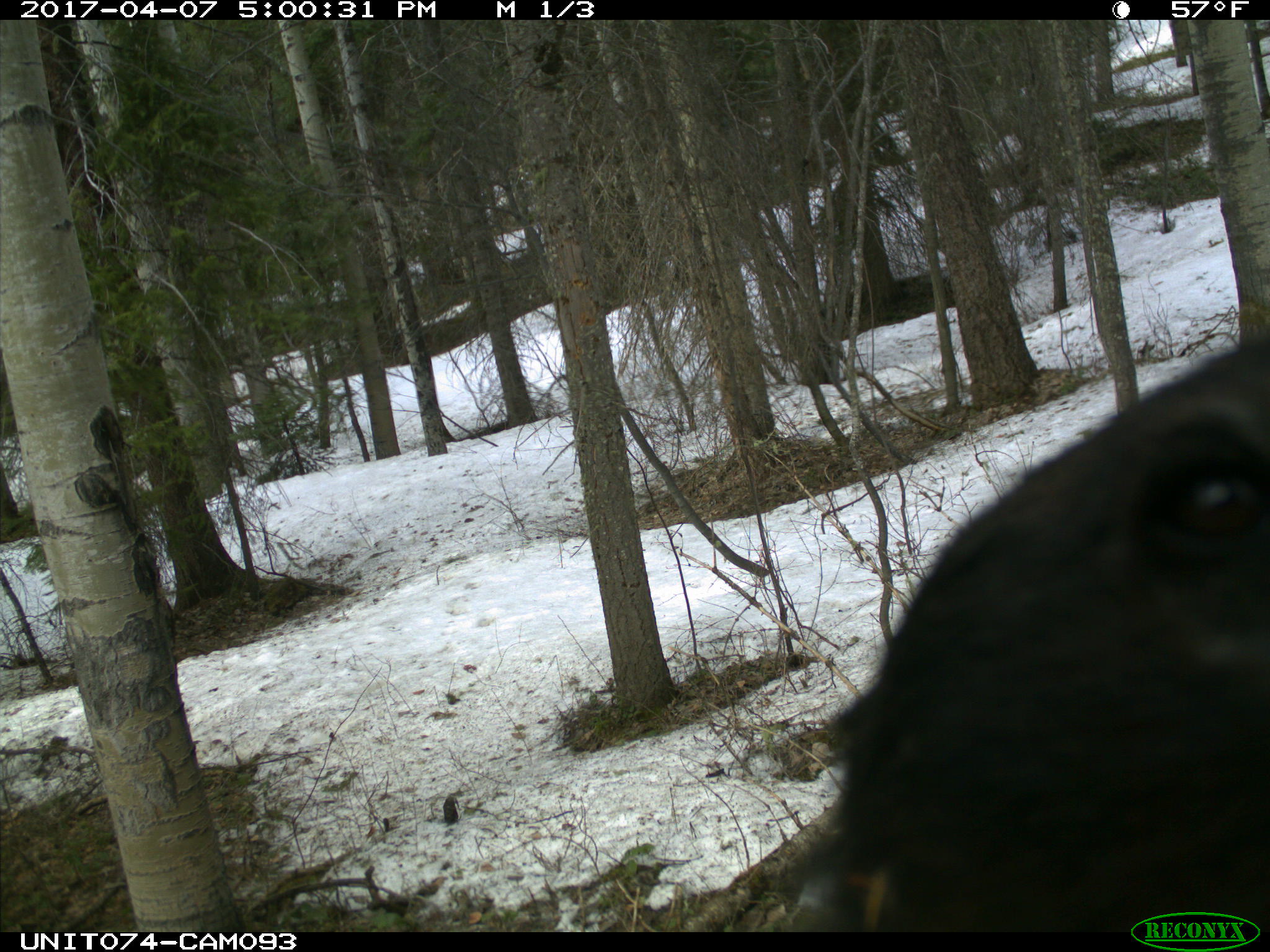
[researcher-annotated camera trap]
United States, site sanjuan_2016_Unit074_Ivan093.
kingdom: Animalia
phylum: Chordata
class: Mammalia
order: Carnivora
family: Ursidae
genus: Ursus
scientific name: Ursus americanus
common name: american black bear